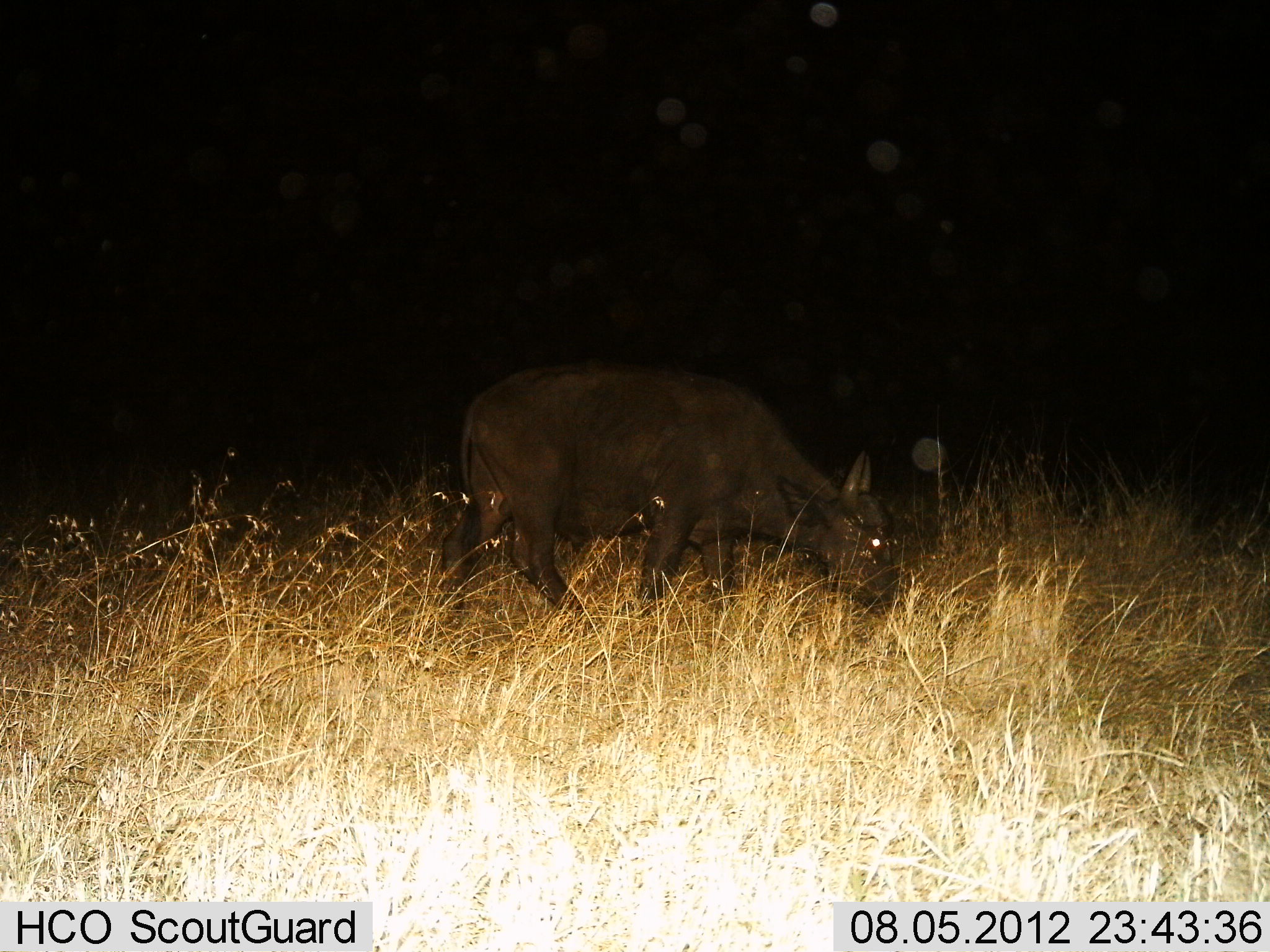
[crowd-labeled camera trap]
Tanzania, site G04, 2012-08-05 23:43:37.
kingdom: Animalia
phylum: Chordata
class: Mammalia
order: Artiodactyla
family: Bovidae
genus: Syncerus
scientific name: Syncerus caffer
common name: cape buffalo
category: buffalo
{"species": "buffalo (cape buffalo) (Syncerus caffer)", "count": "1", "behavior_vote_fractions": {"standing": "20%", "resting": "0%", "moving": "30%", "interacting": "0%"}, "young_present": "0%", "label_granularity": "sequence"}